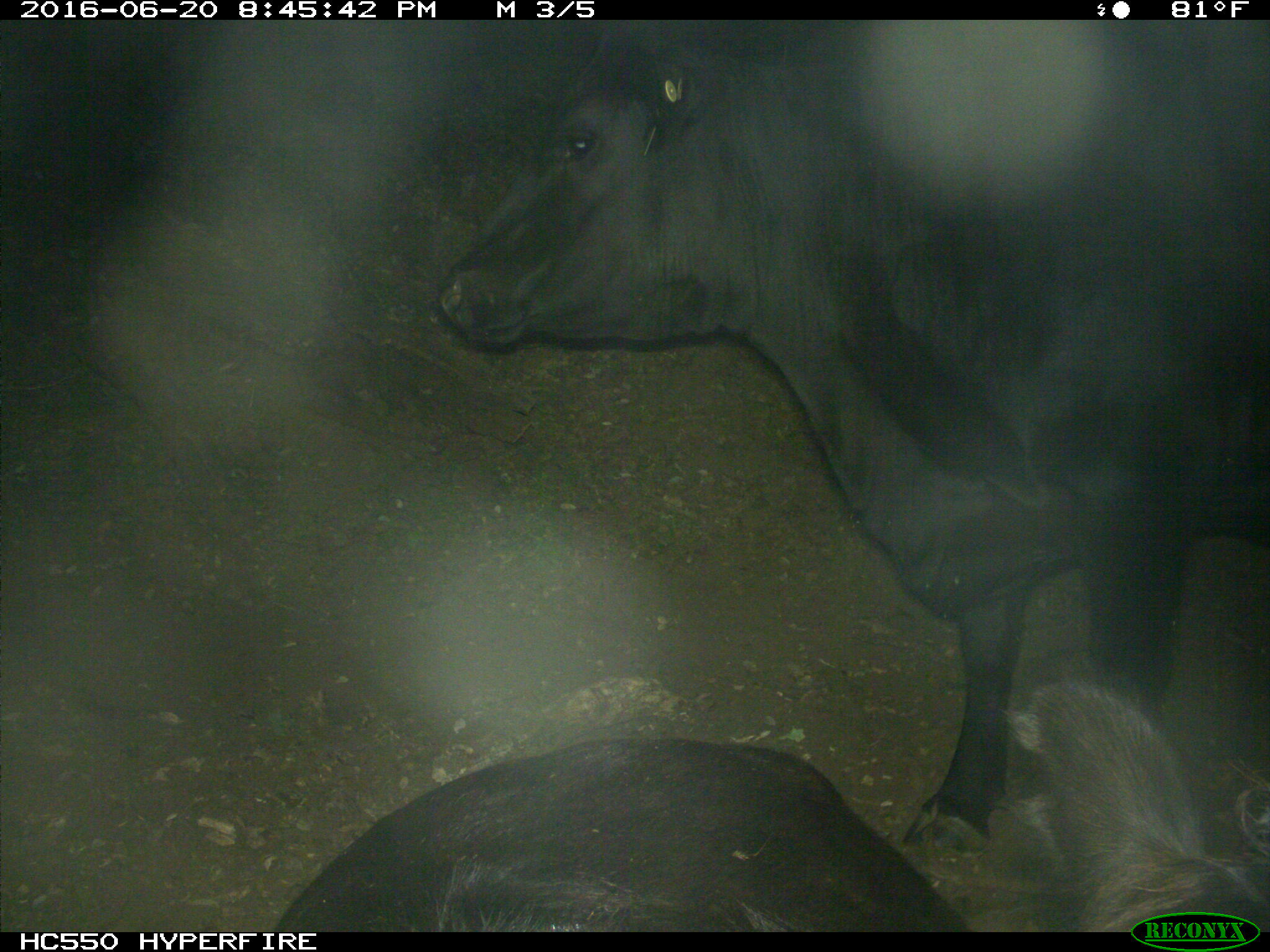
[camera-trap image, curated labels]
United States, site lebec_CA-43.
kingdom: Animalia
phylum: Chordata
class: Mammalia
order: Artiodactyla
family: Bovidae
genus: Bos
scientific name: Bos taurus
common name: domestic cow